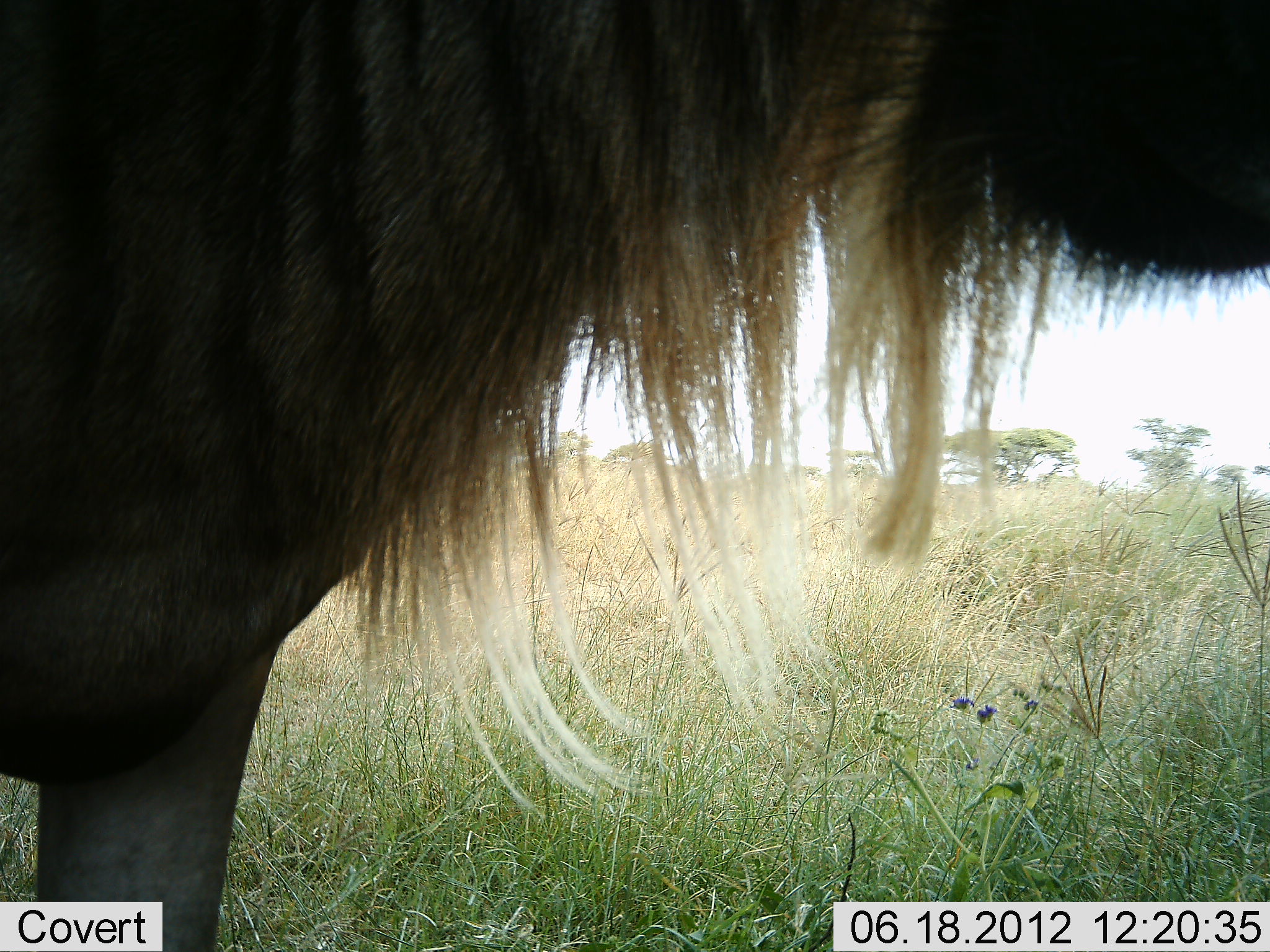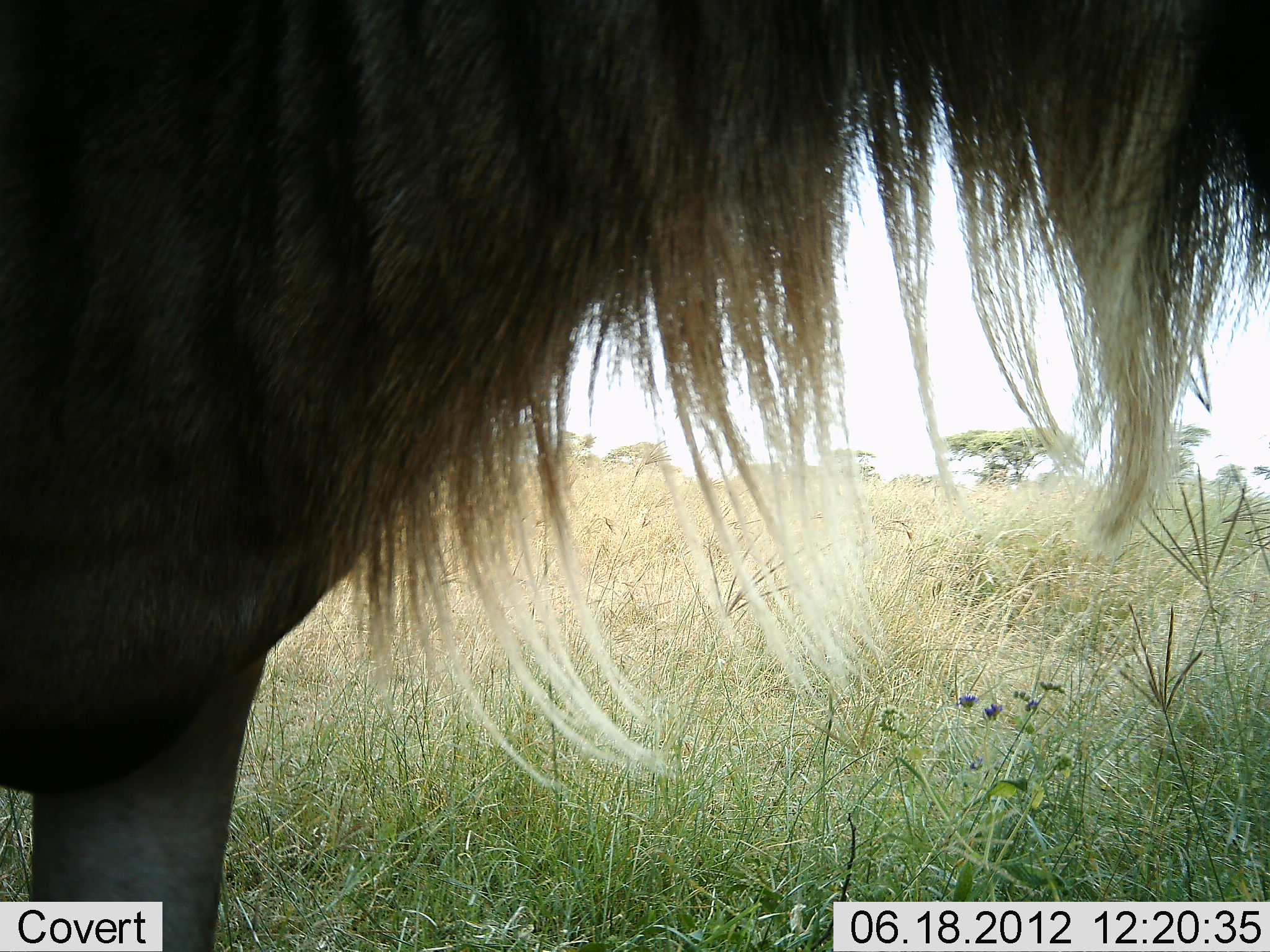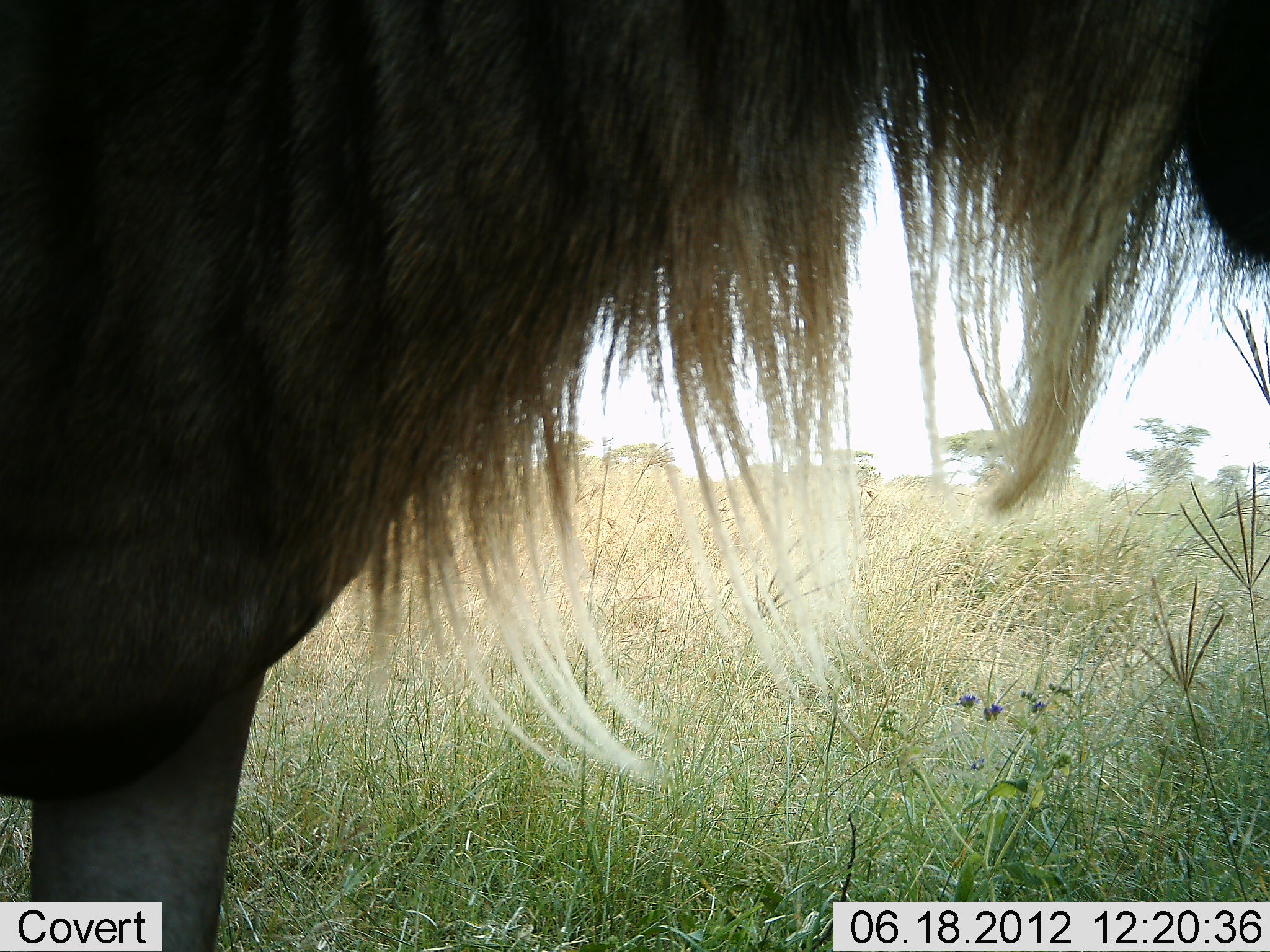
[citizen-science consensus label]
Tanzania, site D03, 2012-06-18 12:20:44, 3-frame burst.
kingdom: Animalia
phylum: Chordata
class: Mammalia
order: Artiodactyla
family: Bovidae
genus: Connochaetes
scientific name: Connochaetes taurinus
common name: blue wildebeest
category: wildebeest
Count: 1.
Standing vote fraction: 80%.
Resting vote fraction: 0%.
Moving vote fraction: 0%.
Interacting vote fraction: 10%.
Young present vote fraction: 0%.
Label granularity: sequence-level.